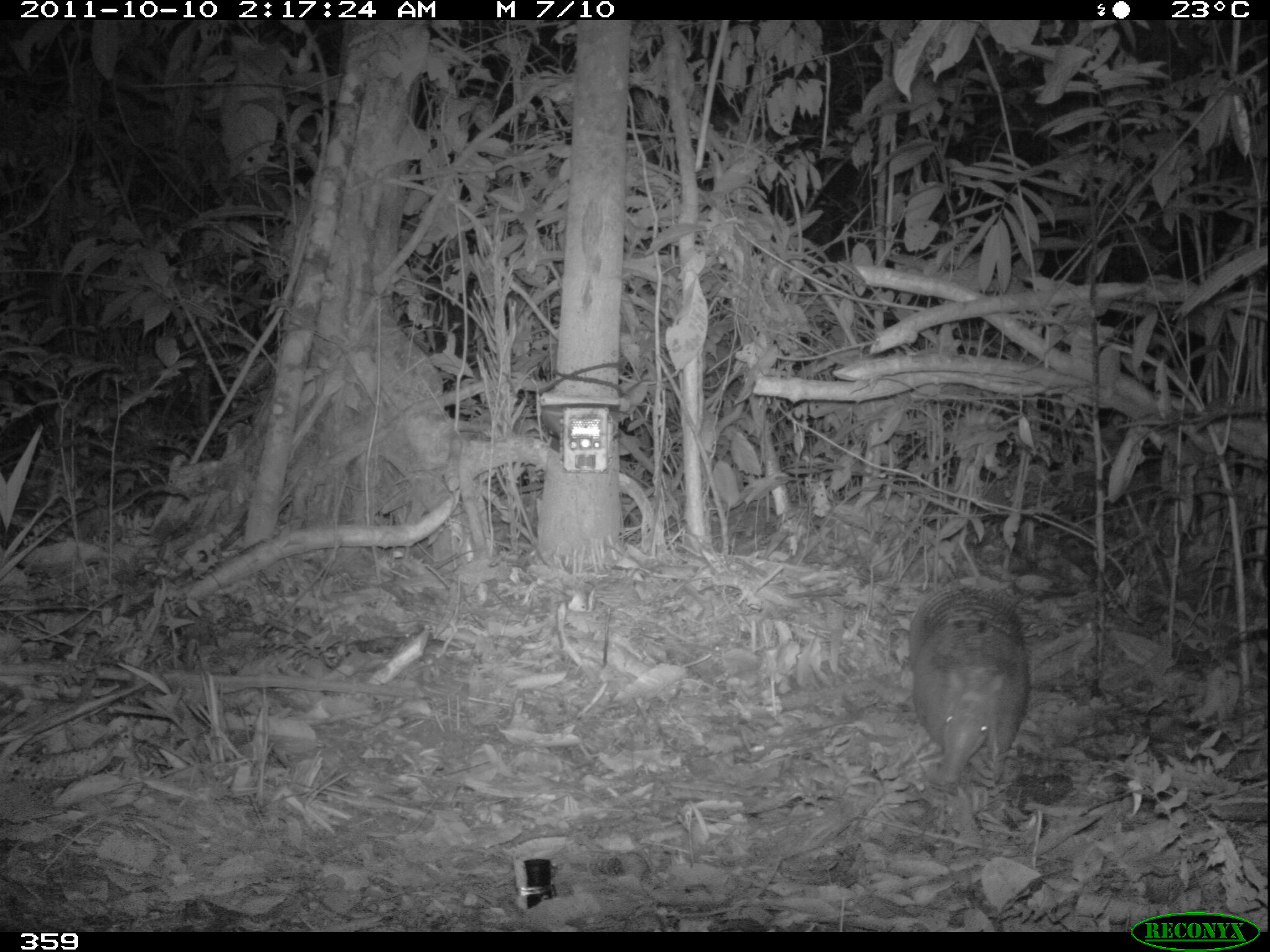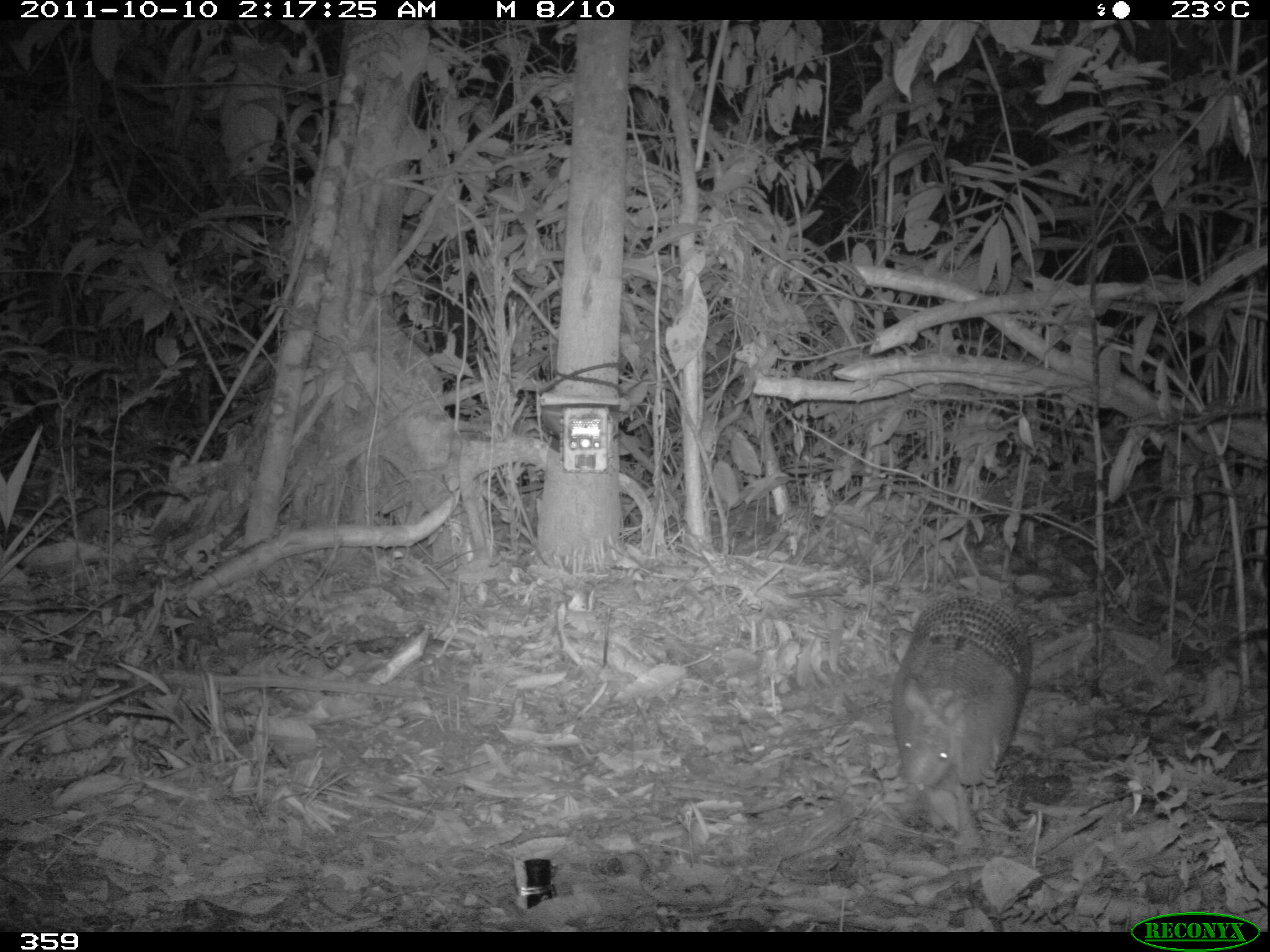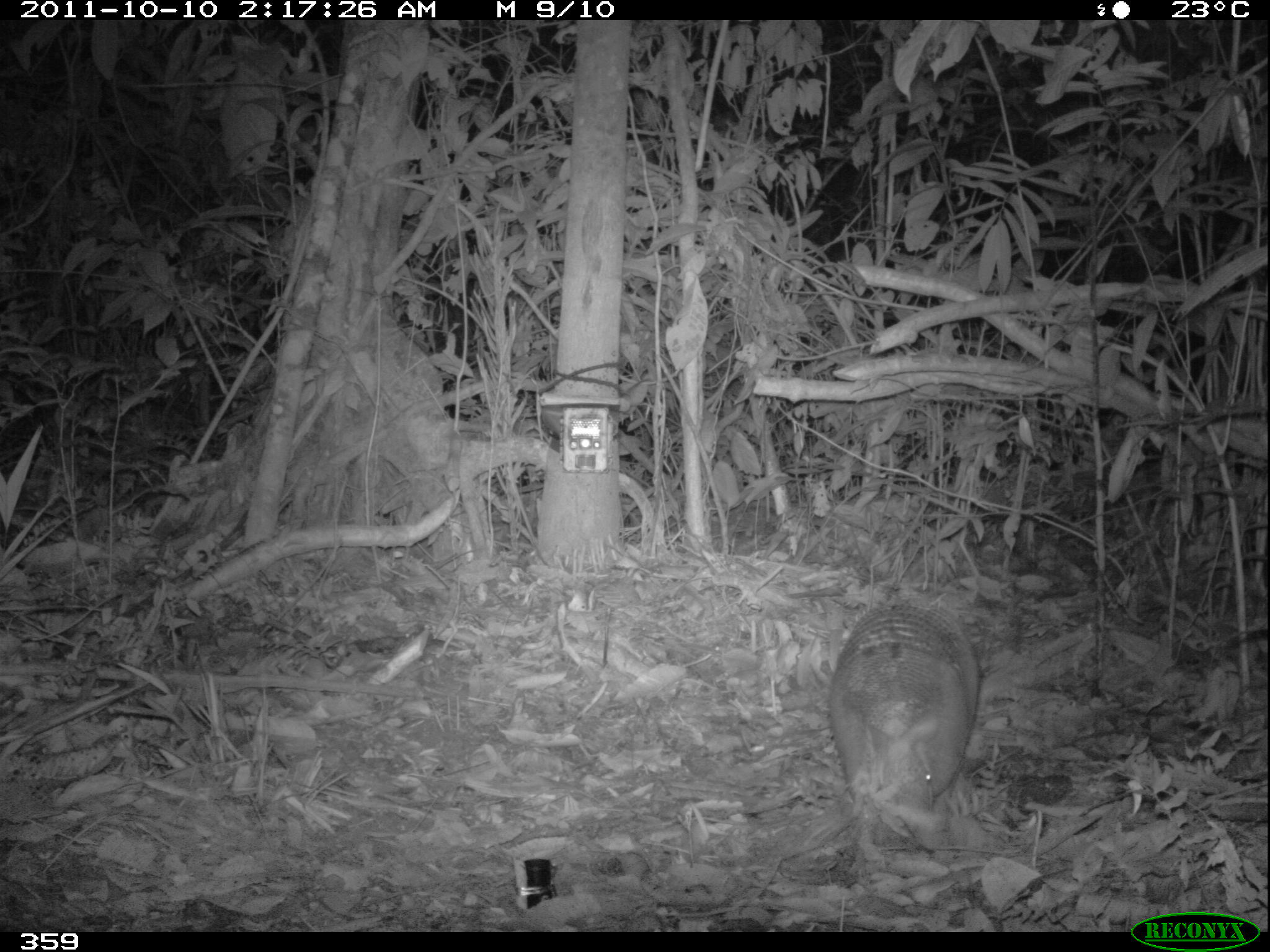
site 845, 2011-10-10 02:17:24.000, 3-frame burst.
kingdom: Animalia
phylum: Chordata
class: Mammalia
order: Cingulata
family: Dasypodidae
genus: Dasypus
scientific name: Dasypus kappleri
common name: greater long-nosed armadillo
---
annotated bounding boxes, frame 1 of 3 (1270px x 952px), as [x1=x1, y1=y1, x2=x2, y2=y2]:
dasypus kappleri: [x1=904, y1=582, x2=1032, y2=790]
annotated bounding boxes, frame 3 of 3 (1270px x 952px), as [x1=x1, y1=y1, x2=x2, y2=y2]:
dasypus kappleri: [x1=825, y1=600, x2=983, y2=820]